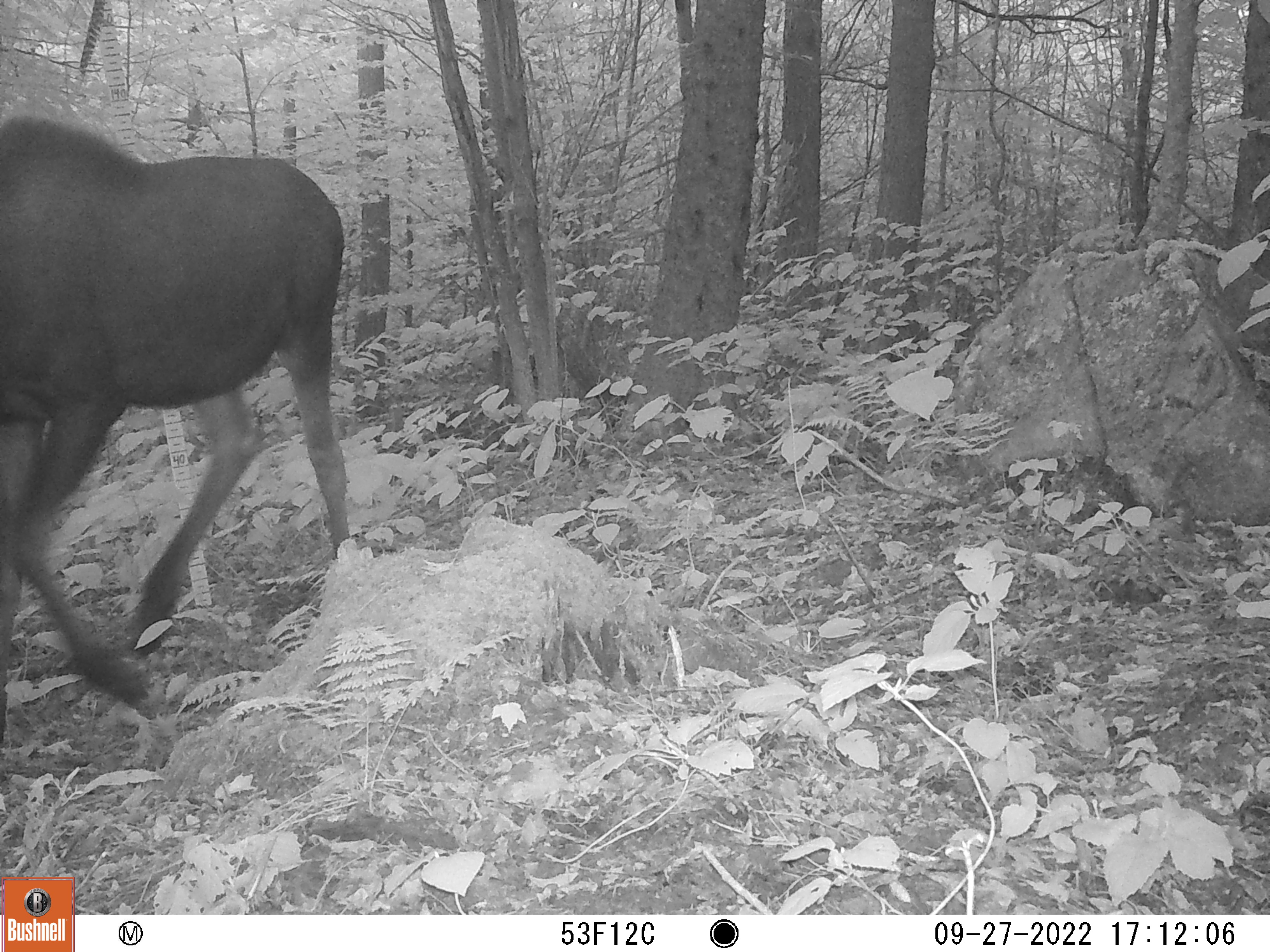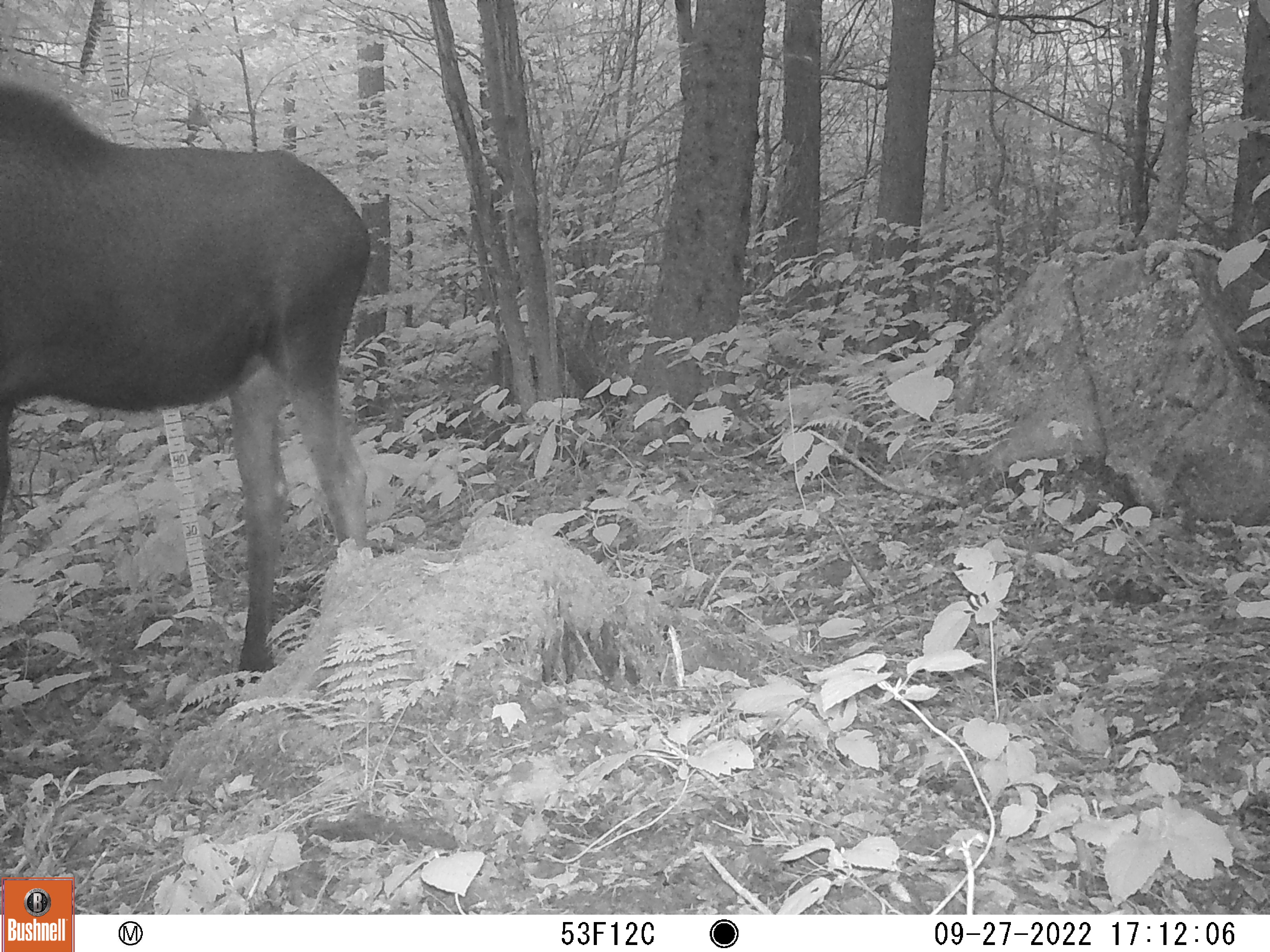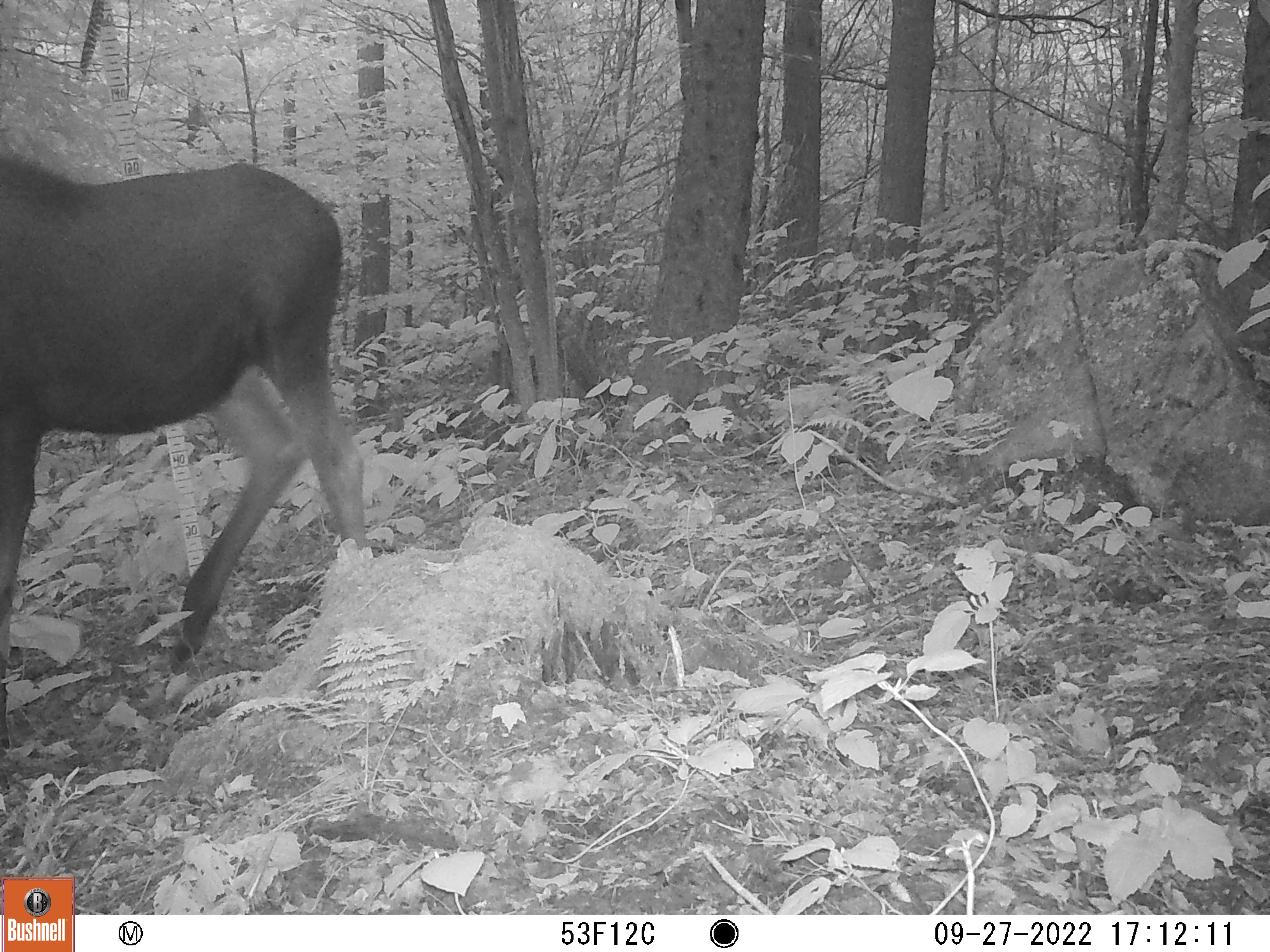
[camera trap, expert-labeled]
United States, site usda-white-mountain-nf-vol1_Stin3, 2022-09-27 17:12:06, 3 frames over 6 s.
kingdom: Animalia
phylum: Chordata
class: Mammalia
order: Artiodactyla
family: Cervidae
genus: Alces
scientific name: Alces alces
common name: moose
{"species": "moose (Alces alces)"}